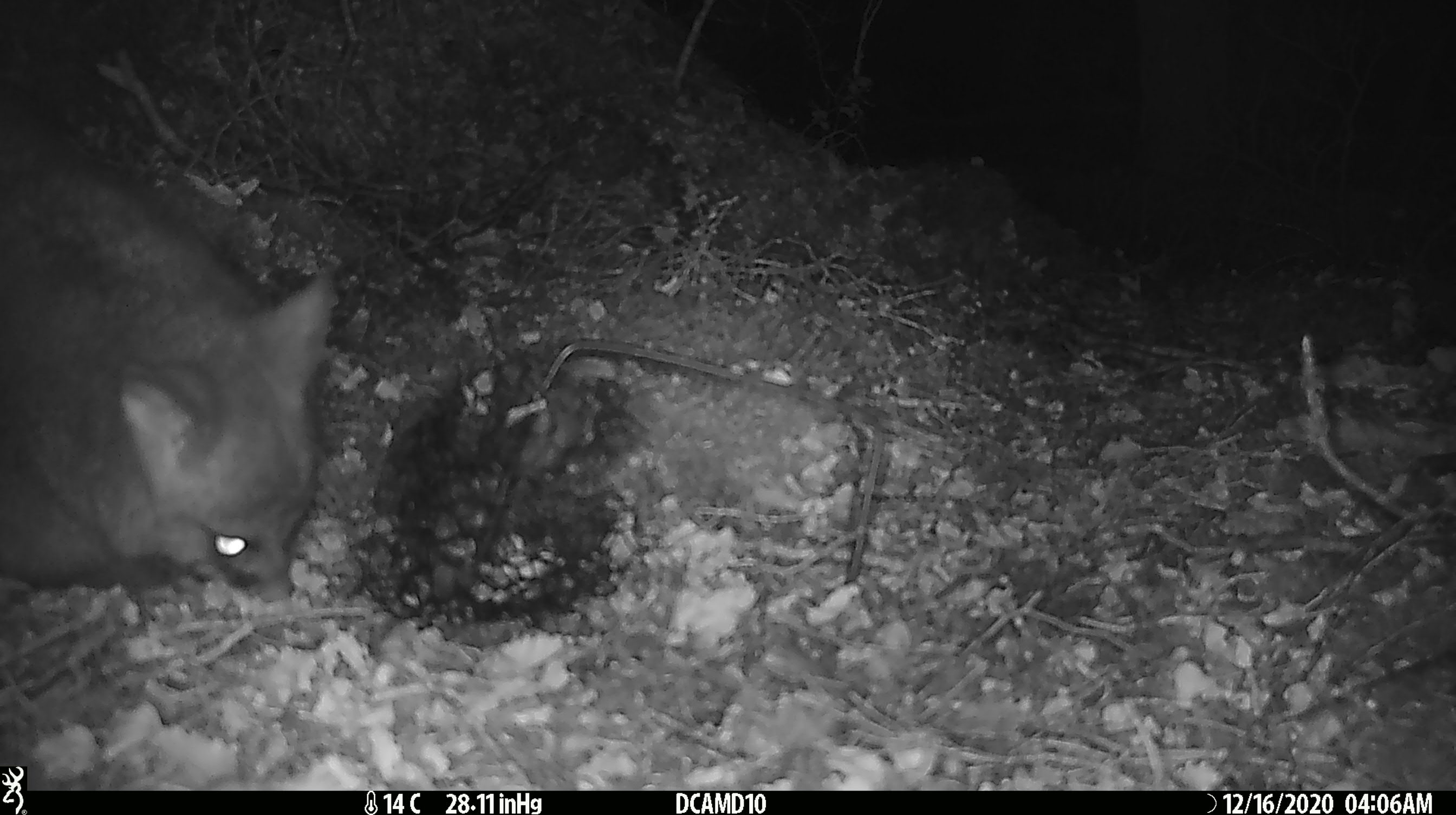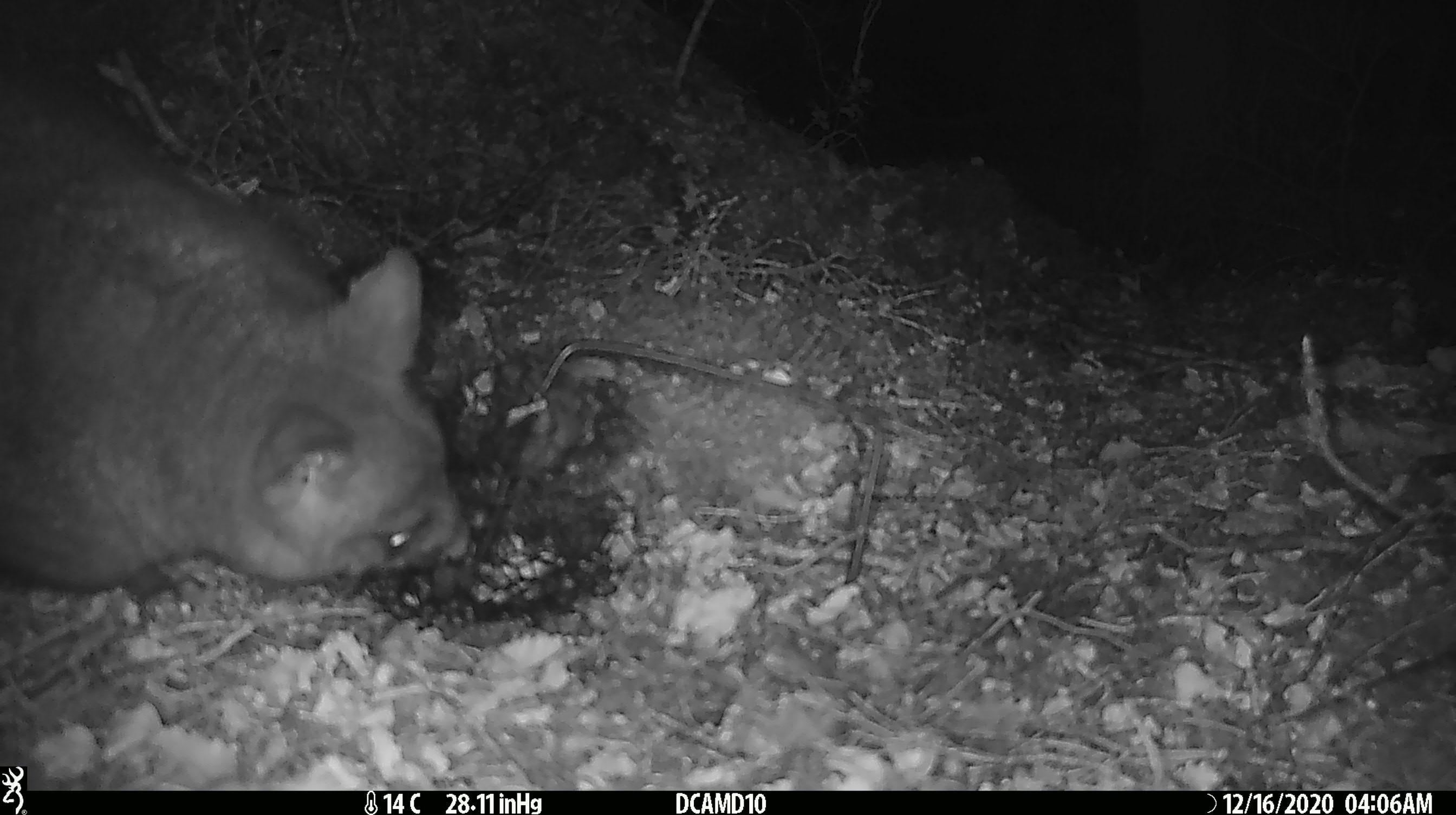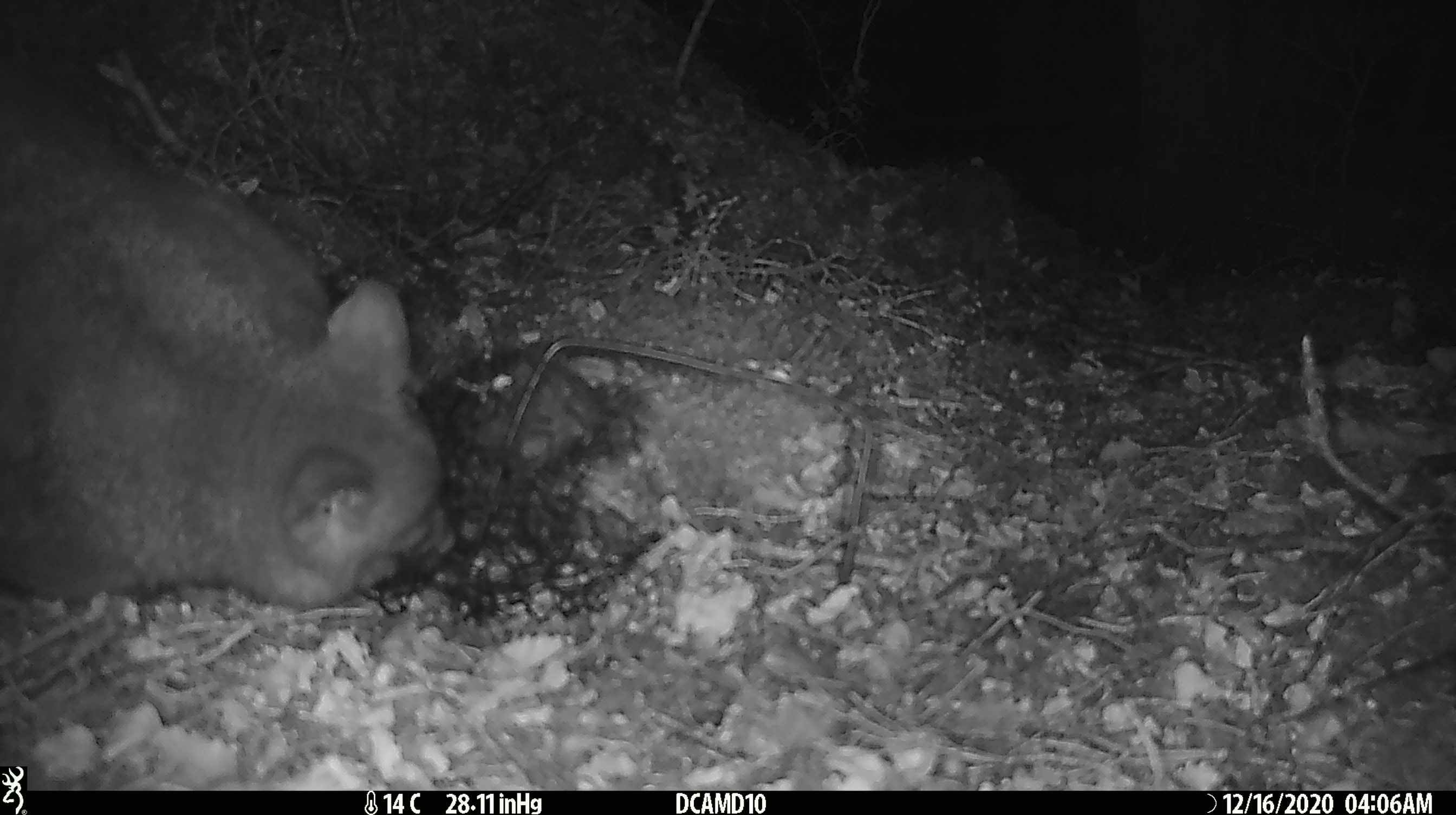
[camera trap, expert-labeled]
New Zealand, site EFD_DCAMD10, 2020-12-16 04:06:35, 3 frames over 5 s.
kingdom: Animalia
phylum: Chordata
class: Mammalia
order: Diprotodontia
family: Phalangeridae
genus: Trichosurus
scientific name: Trichosurus vulpecula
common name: common brushtail possum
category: possum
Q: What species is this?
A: Possum (common brushtail possum) (Trichosurus vulpecula).